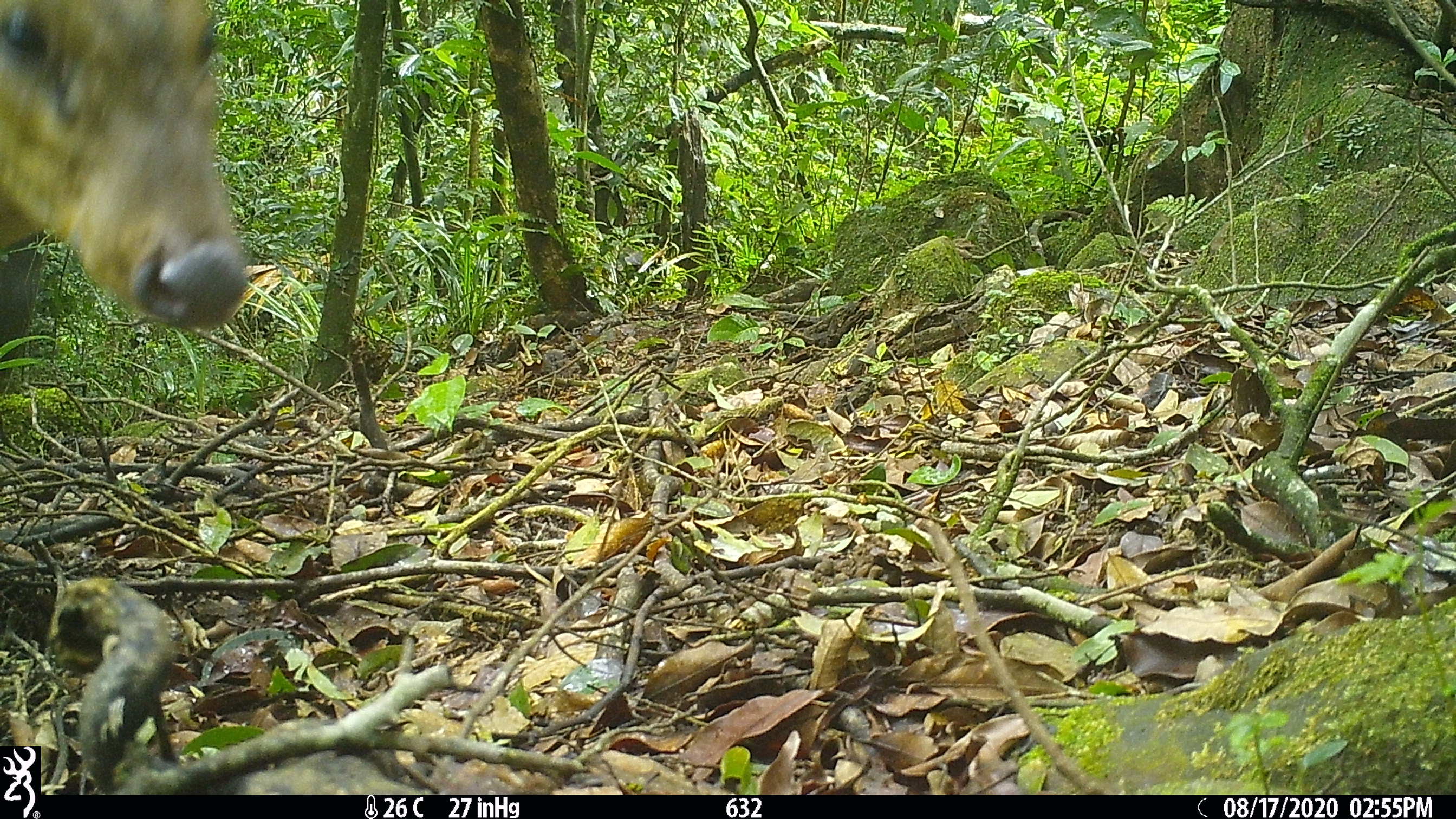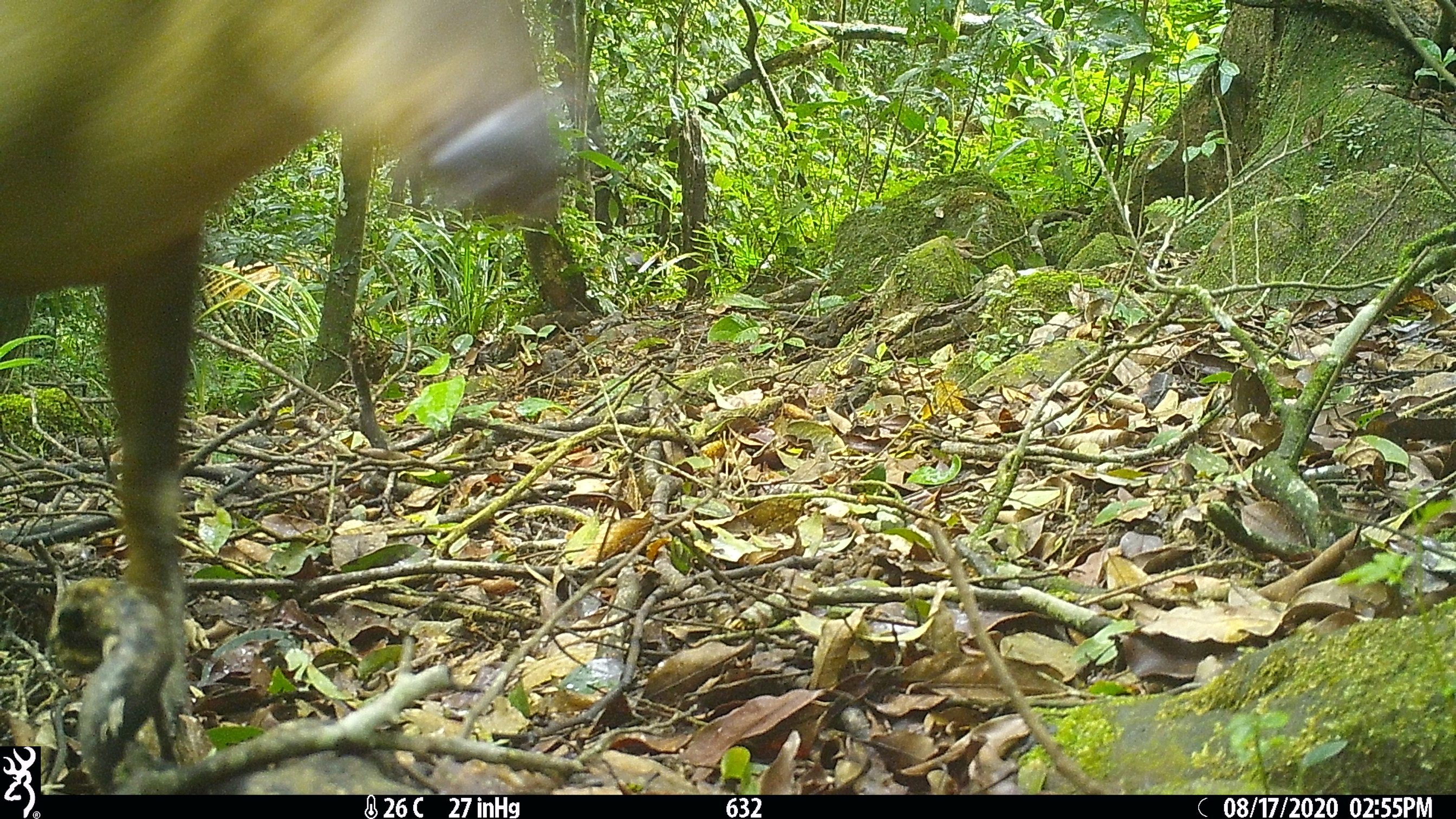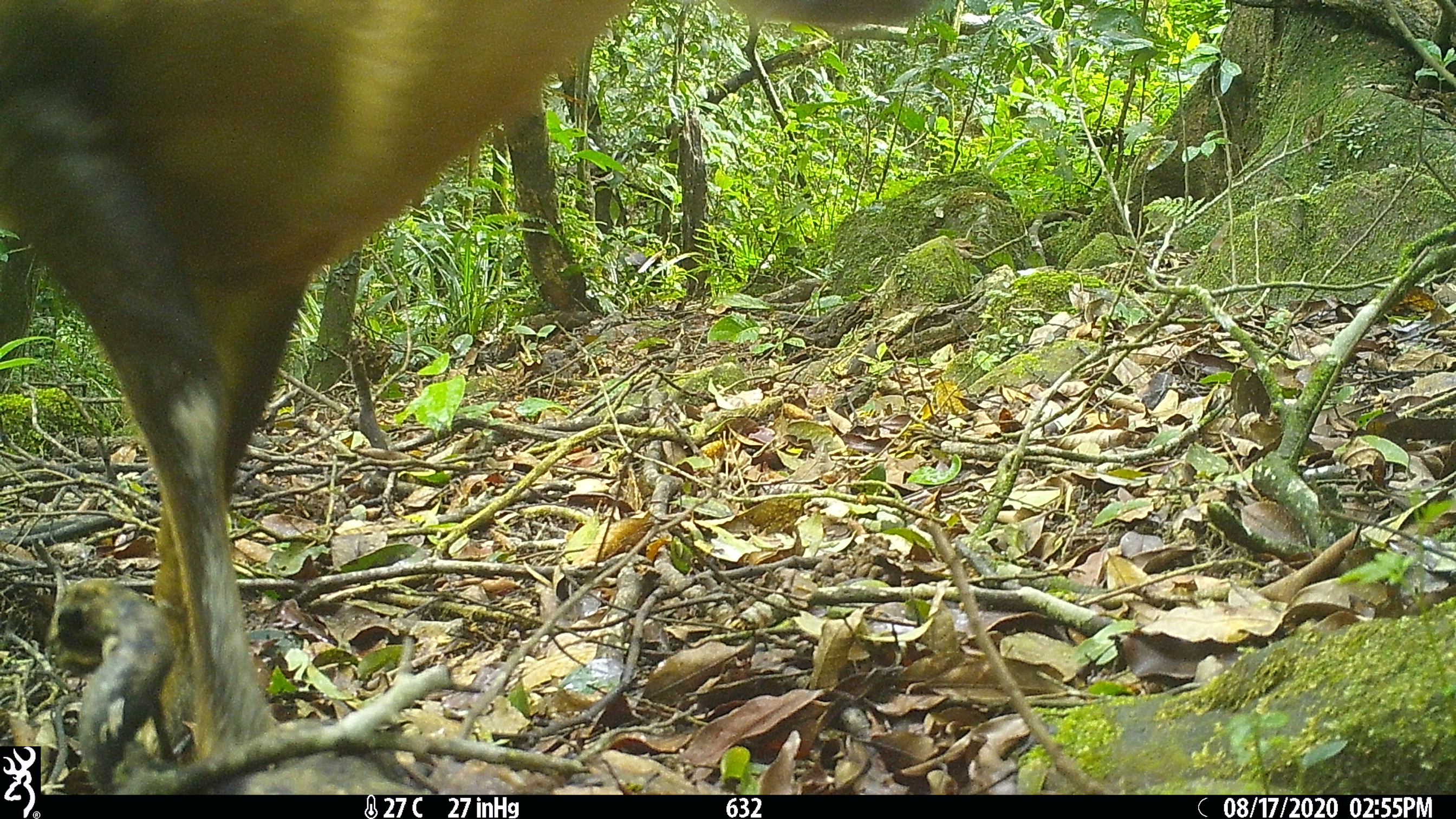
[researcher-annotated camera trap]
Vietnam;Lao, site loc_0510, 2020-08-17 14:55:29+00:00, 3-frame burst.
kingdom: Animalia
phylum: Chordata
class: Mammalia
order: Artiodactyla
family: Cervidae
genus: Muntiacus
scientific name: Muntiacus vuquangensis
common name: large-antlered muntjac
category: large antlered muntjac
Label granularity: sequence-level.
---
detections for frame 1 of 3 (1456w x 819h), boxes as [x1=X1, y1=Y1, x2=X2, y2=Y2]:
large antlered muntjac: [x1=0, y1=0, x2=246, y2=379]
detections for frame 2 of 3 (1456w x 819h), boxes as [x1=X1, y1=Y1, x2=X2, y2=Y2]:
large antlered muntjac: [x1=0, y1=0, x2=558, y2=769]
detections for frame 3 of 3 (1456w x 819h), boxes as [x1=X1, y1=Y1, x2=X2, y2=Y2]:
large antlered muntjac: [x1=0, y1=0, x2=925, y2=761]